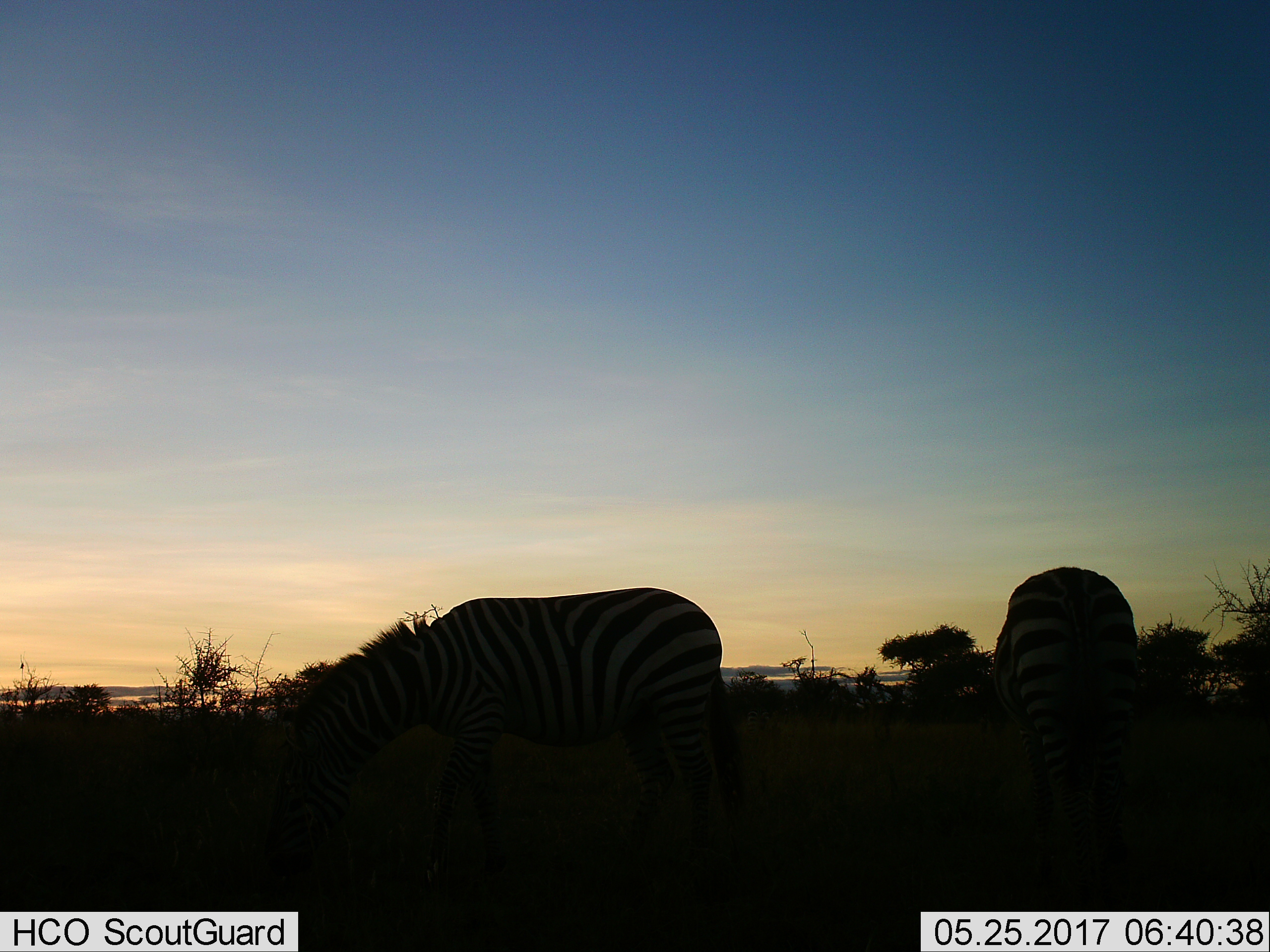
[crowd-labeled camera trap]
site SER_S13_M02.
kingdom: Animalia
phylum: Chordata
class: Mammalia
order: Perissodactyla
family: Equidae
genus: Equus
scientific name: Equus quagga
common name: plains zebra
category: zebraplains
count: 2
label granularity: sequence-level